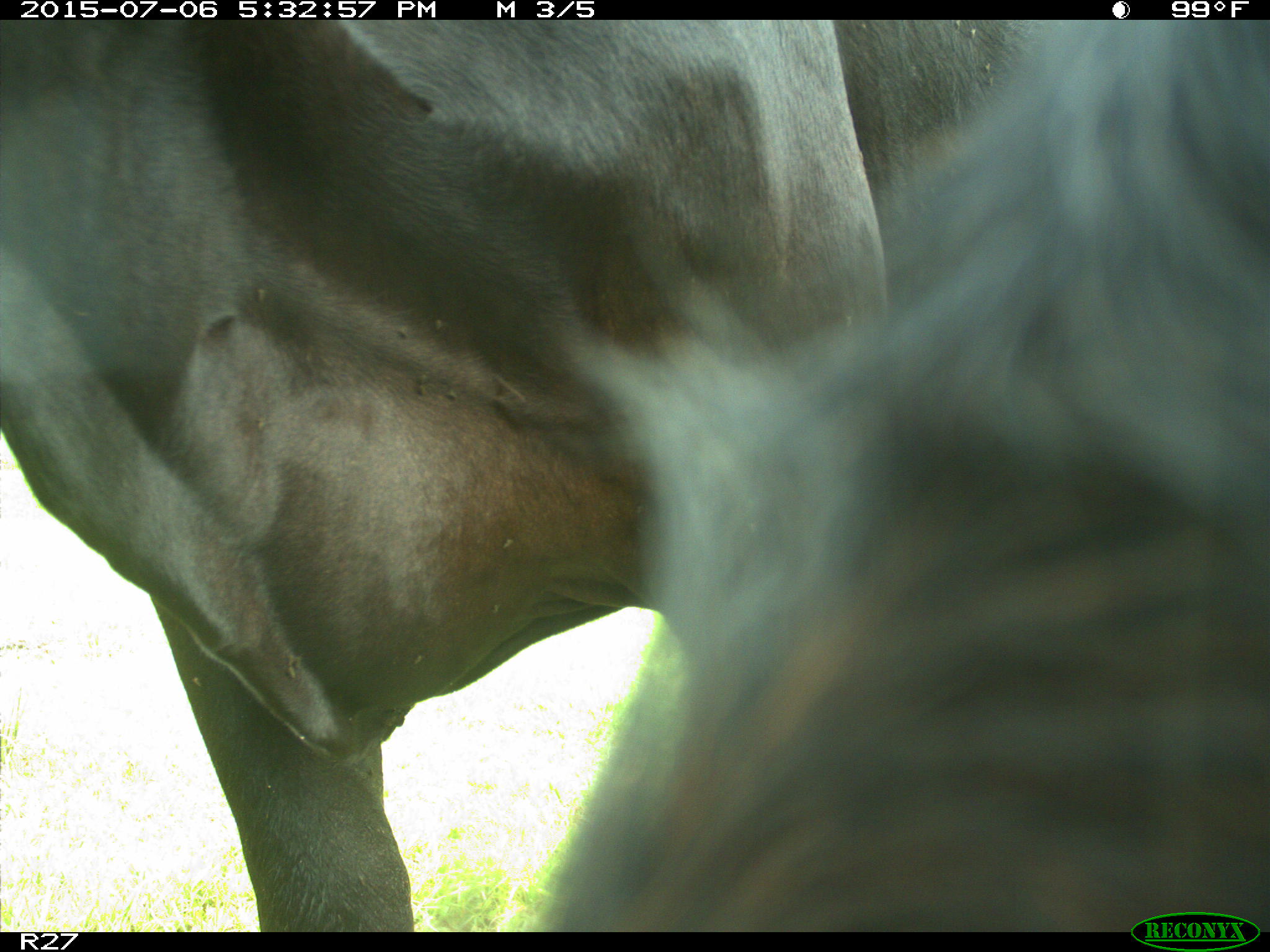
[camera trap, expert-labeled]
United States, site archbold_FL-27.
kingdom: Animalia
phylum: Chordata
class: Mammalia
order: Artiodactyla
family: Bovidae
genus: Bos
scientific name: Bos taurus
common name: domestic cow